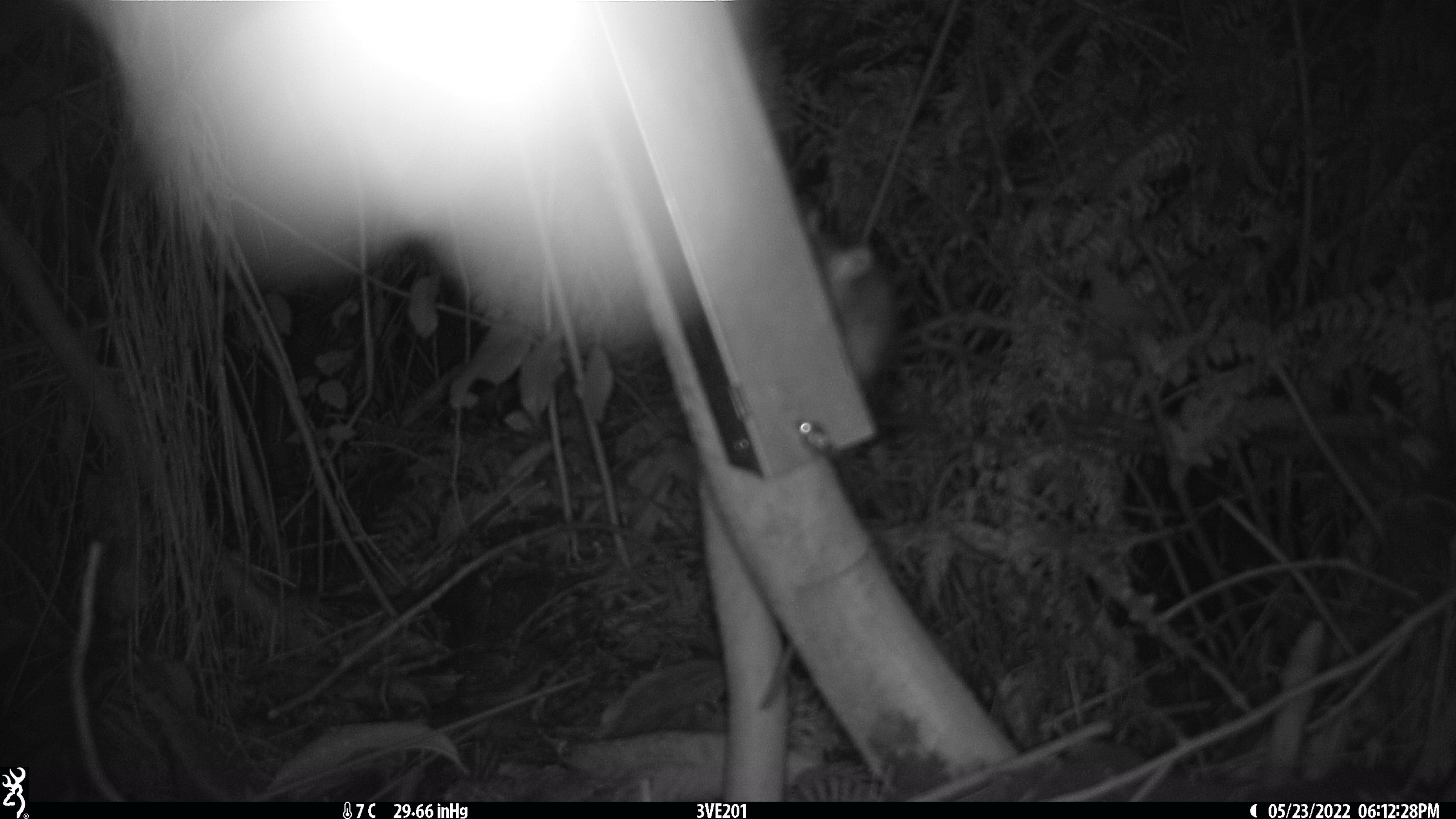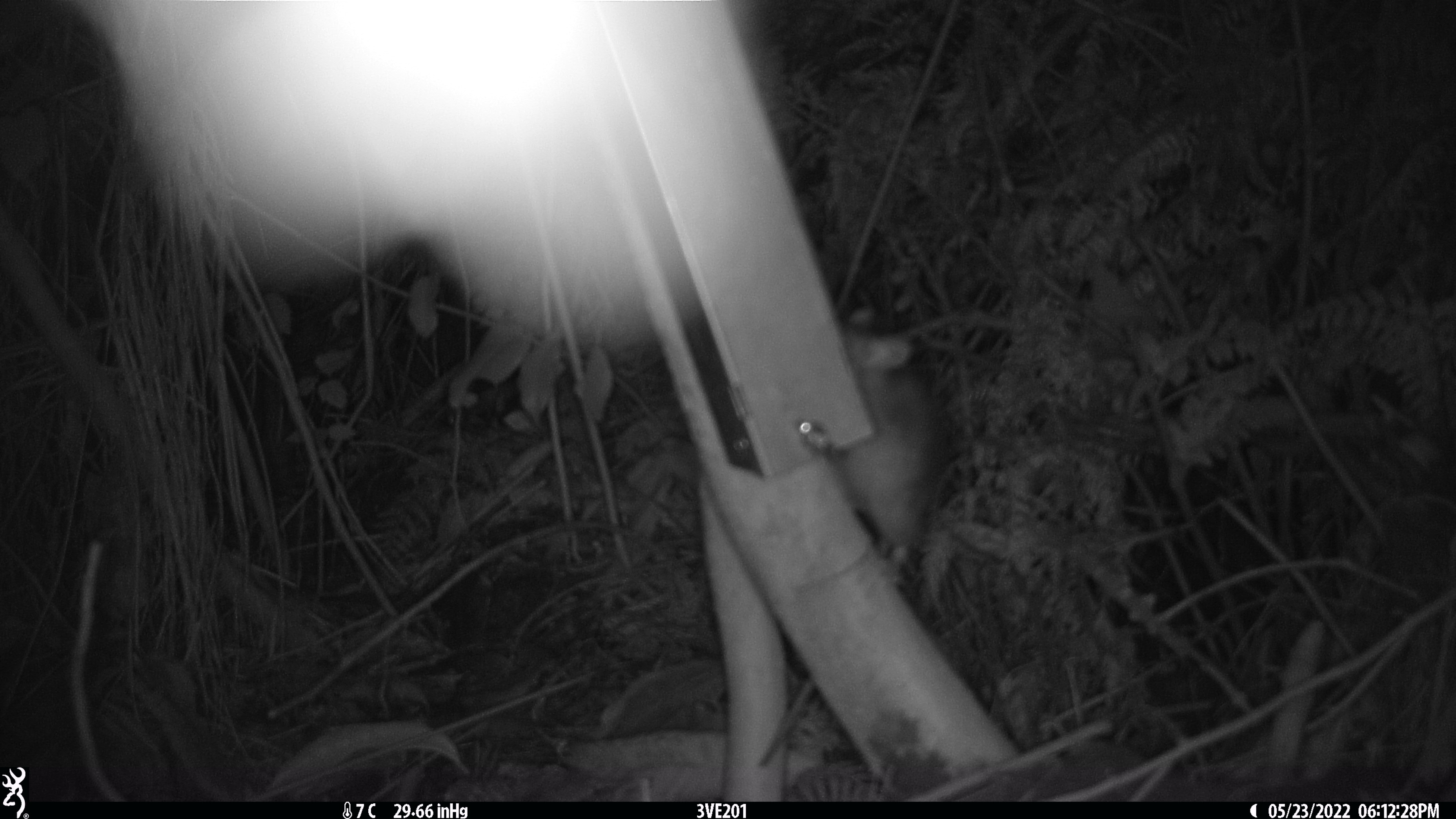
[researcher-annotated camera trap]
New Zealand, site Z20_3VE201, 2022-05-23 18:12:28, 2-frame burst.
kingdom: Animalia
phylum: Chordata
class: Mammalia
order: Rodentia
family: Muridae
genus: Rattus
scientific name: Rattus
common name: rat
Rat (Rattus).